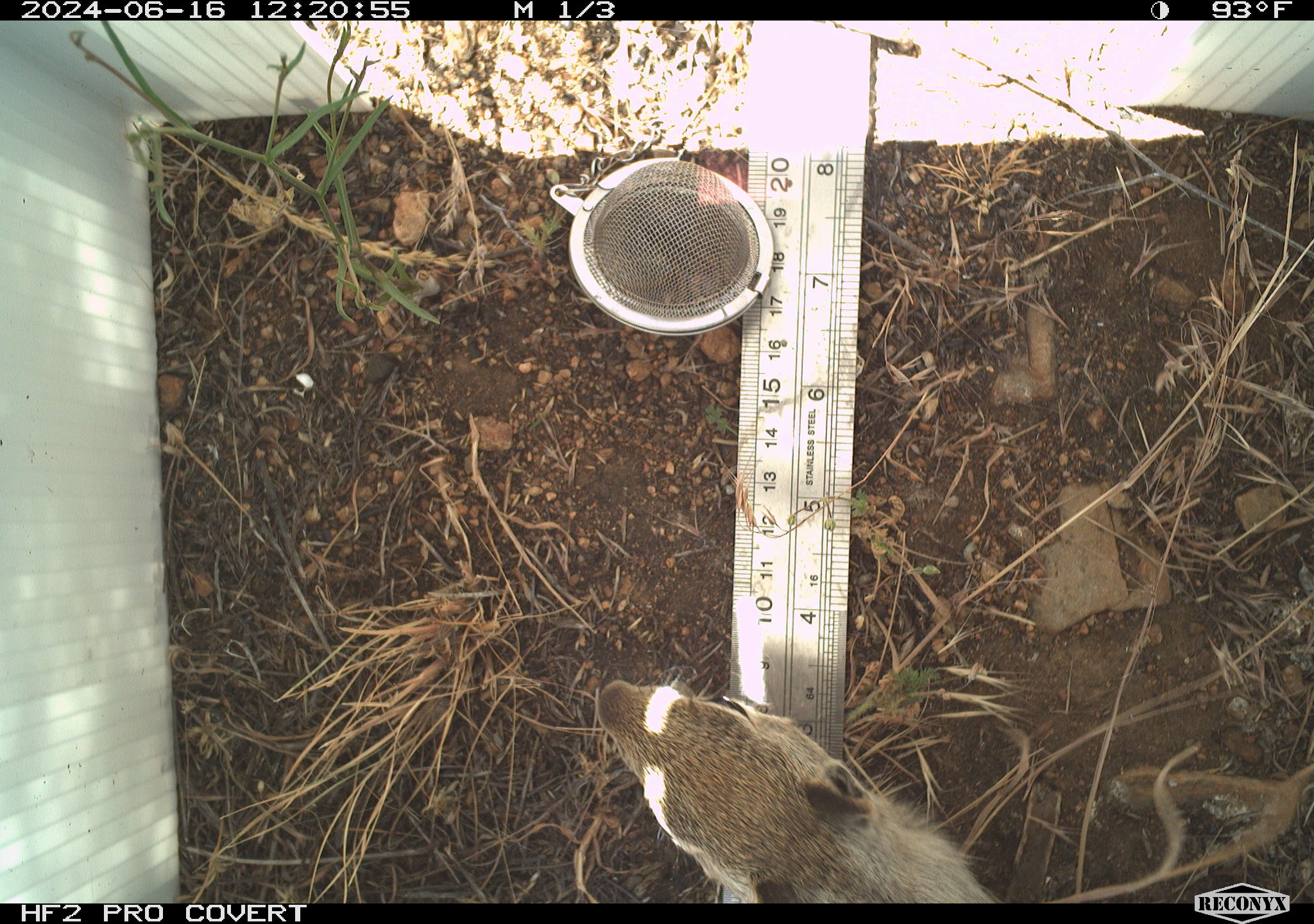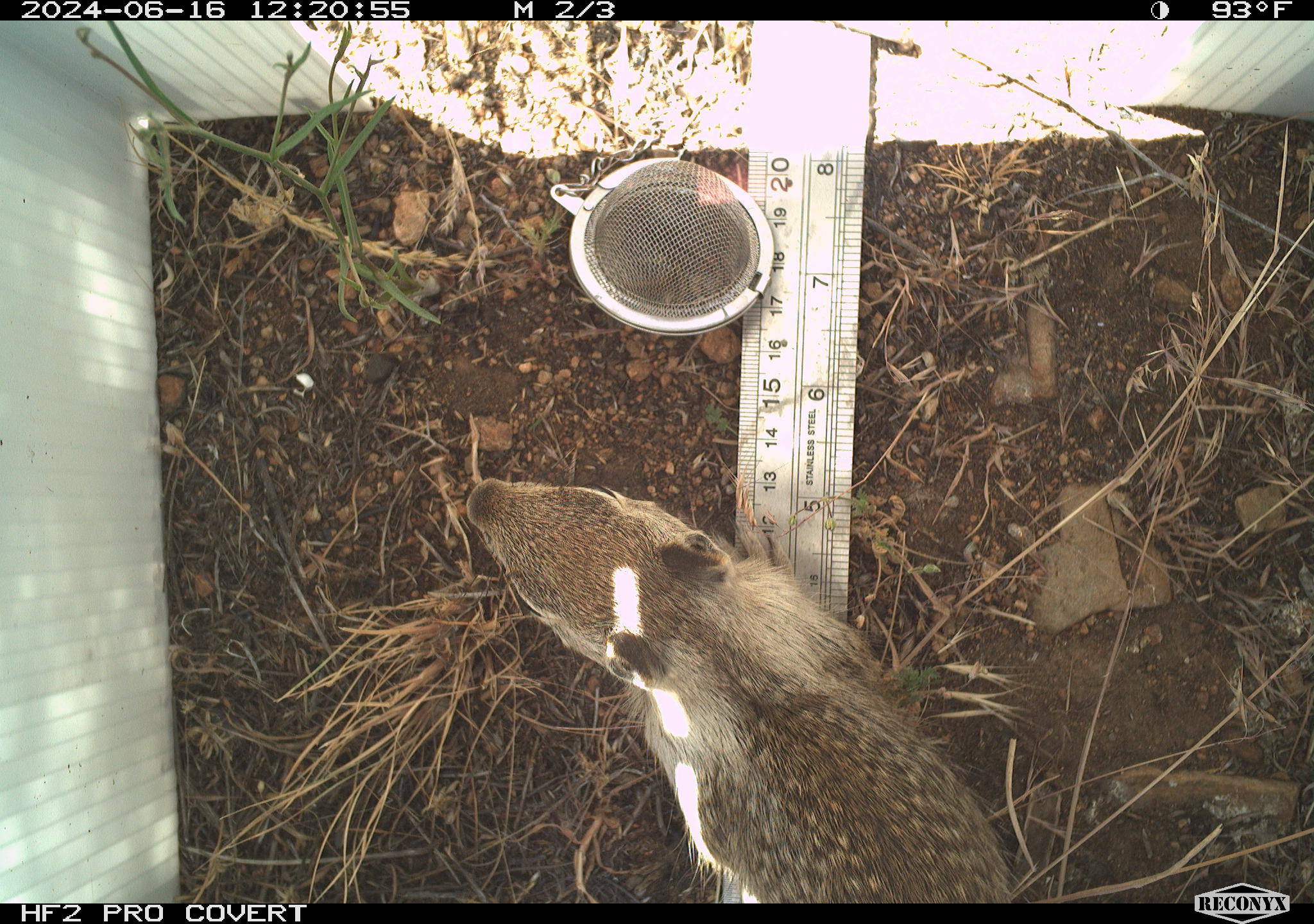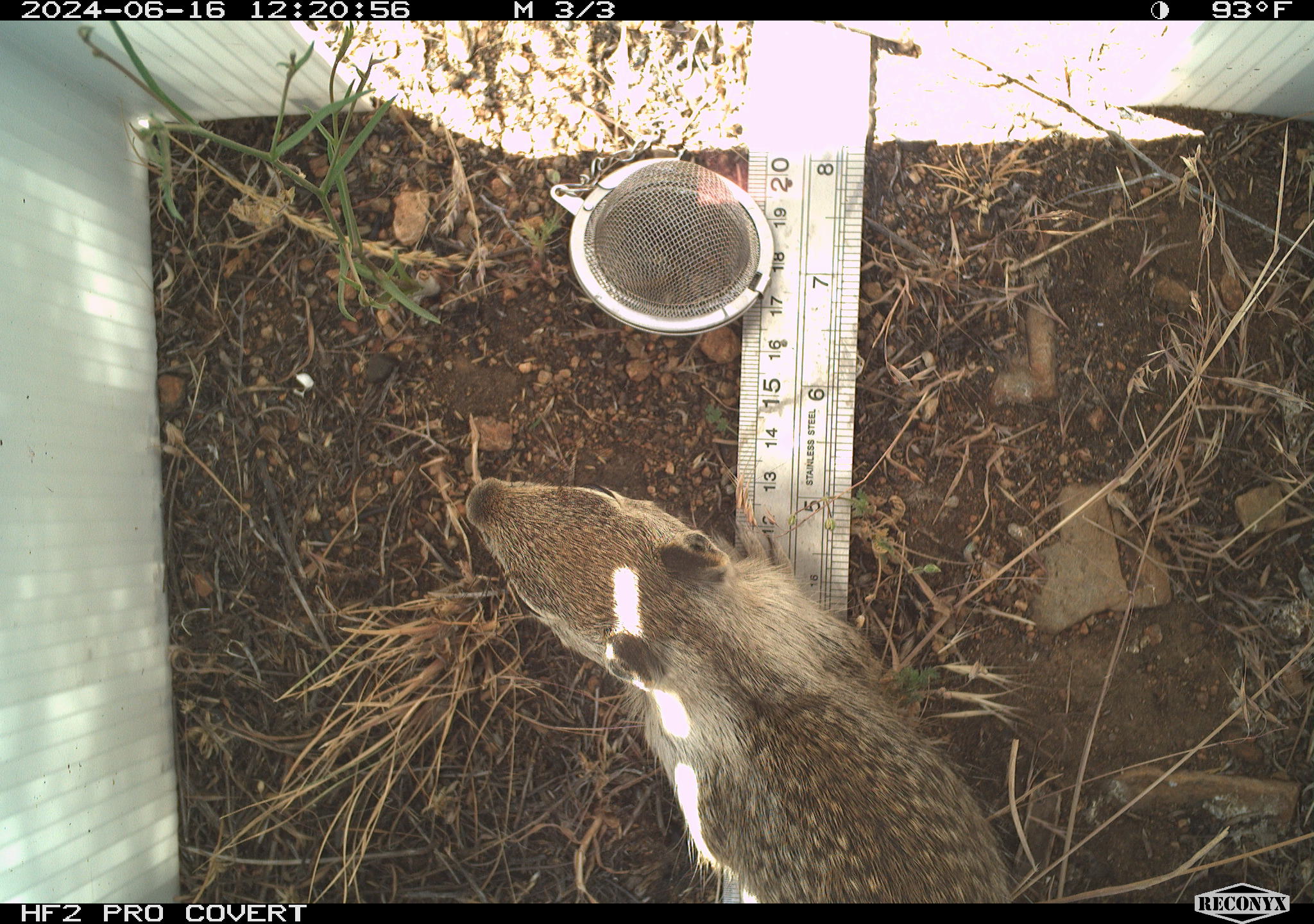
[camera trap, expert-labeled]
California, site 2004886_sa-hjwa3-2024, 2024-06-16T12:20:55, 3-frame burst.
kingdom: Animalia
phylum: Chordata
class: Mammalia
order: Rodentia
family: Sciuridae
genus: Otospermophilus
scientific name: Otospermophilus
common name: north american rock squirrels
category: otospermophilus species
Otospermophilus species (north american rock squirrels) (Otospermophilus).